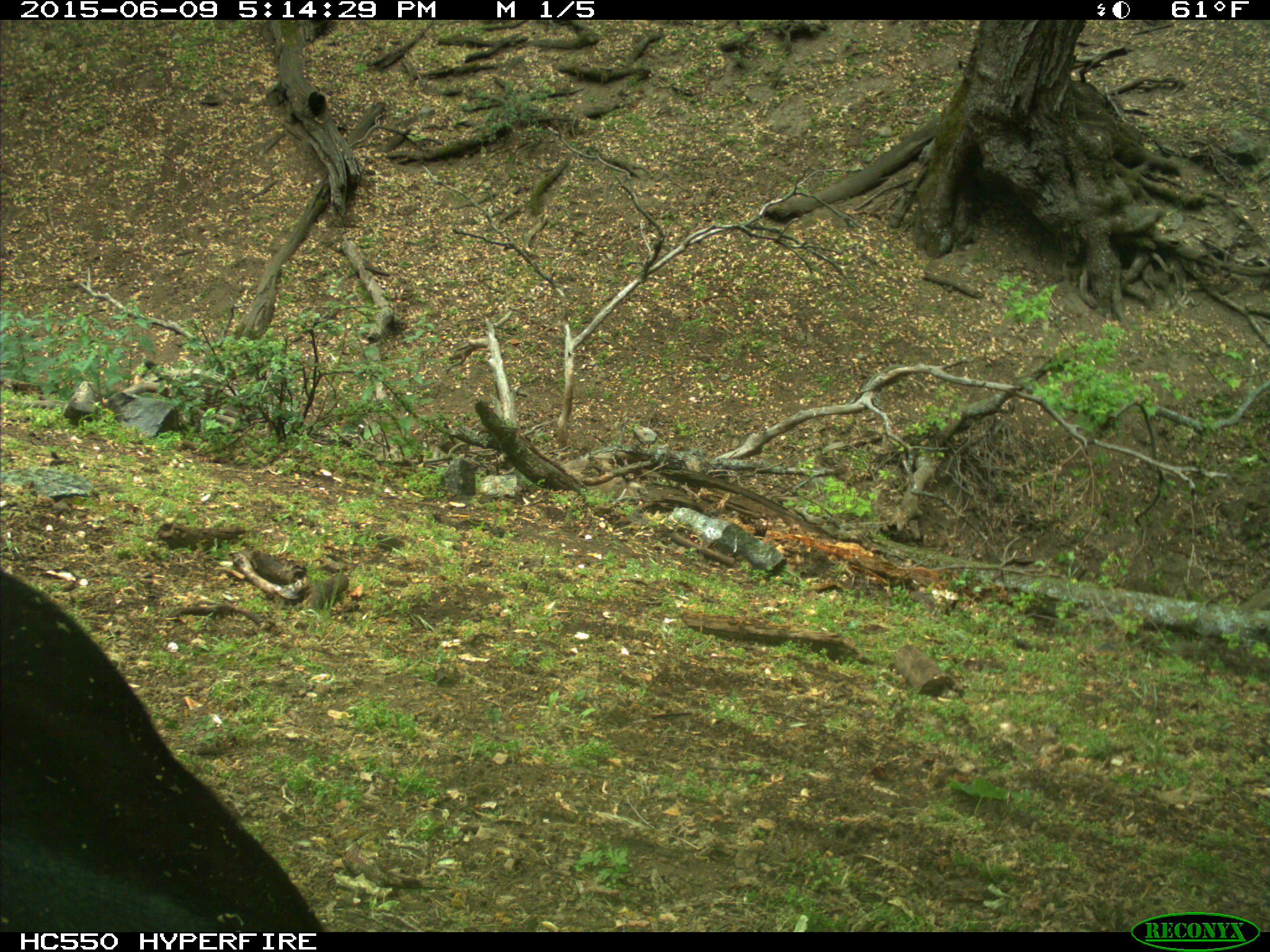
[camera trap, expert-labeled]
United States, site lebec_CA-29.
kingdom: Animalia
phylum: Chordata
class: Mammalia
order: Artiodactyla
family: Bovidae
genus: Bos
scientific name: Bos taurus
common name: domestic cow